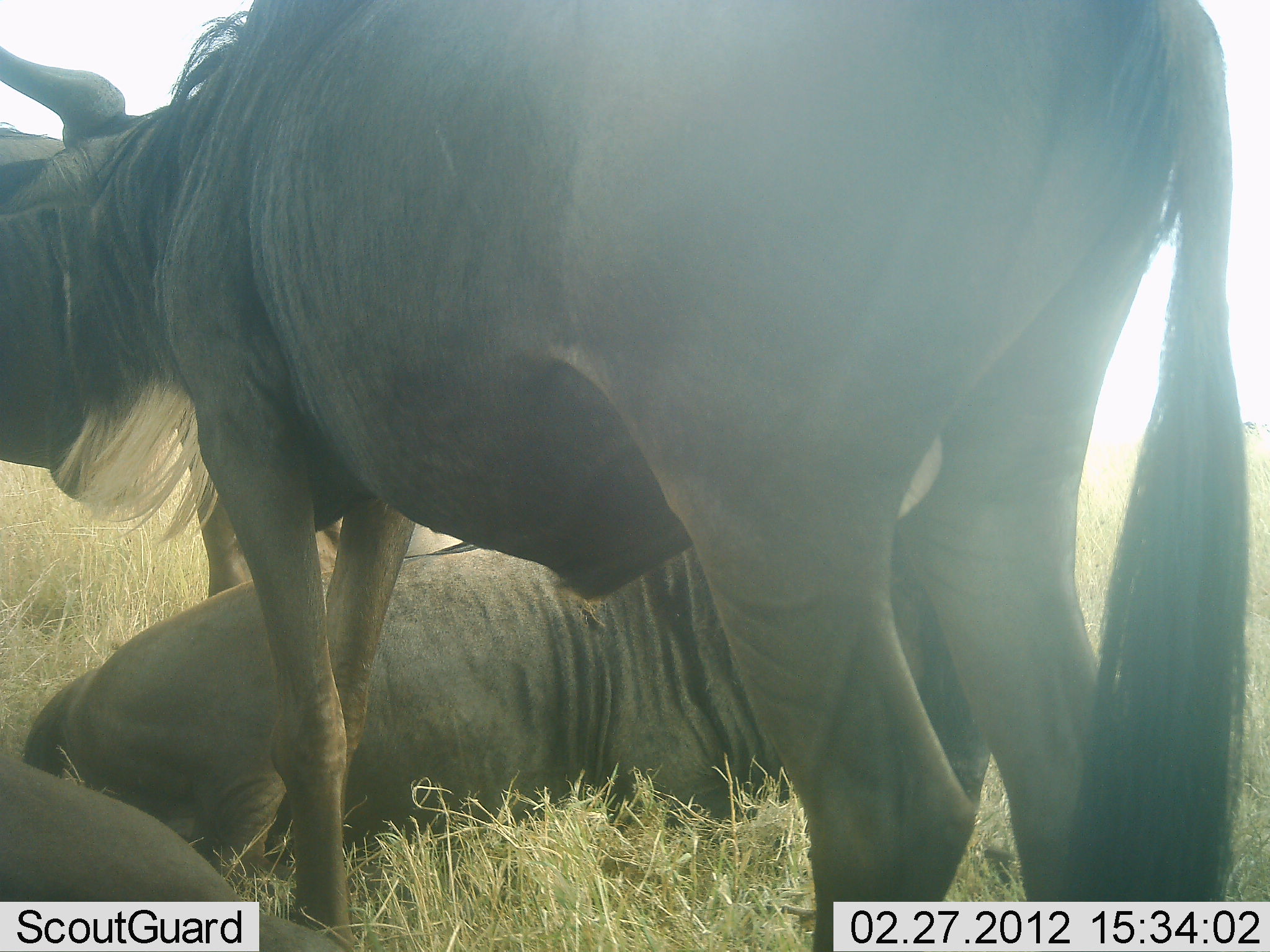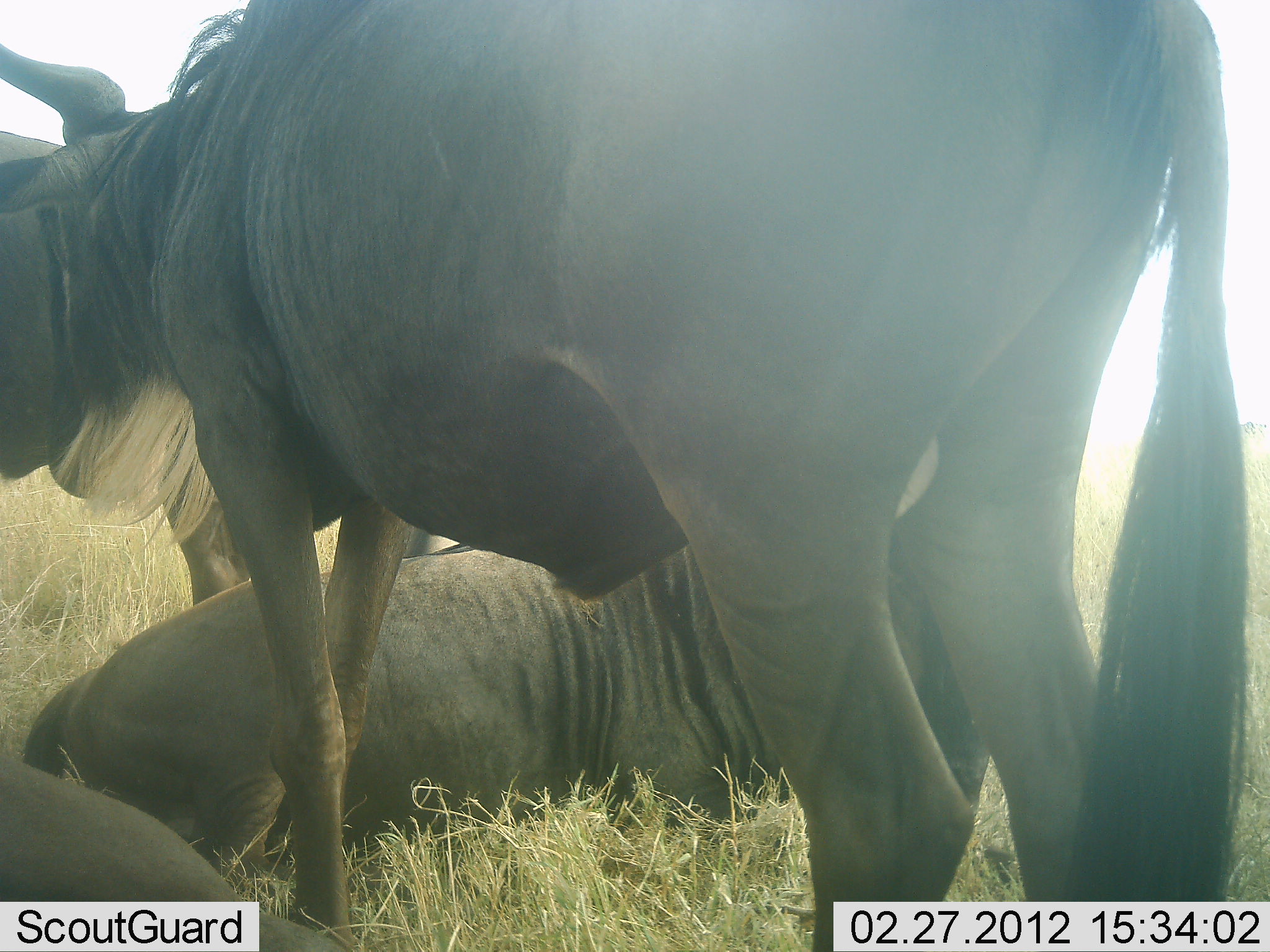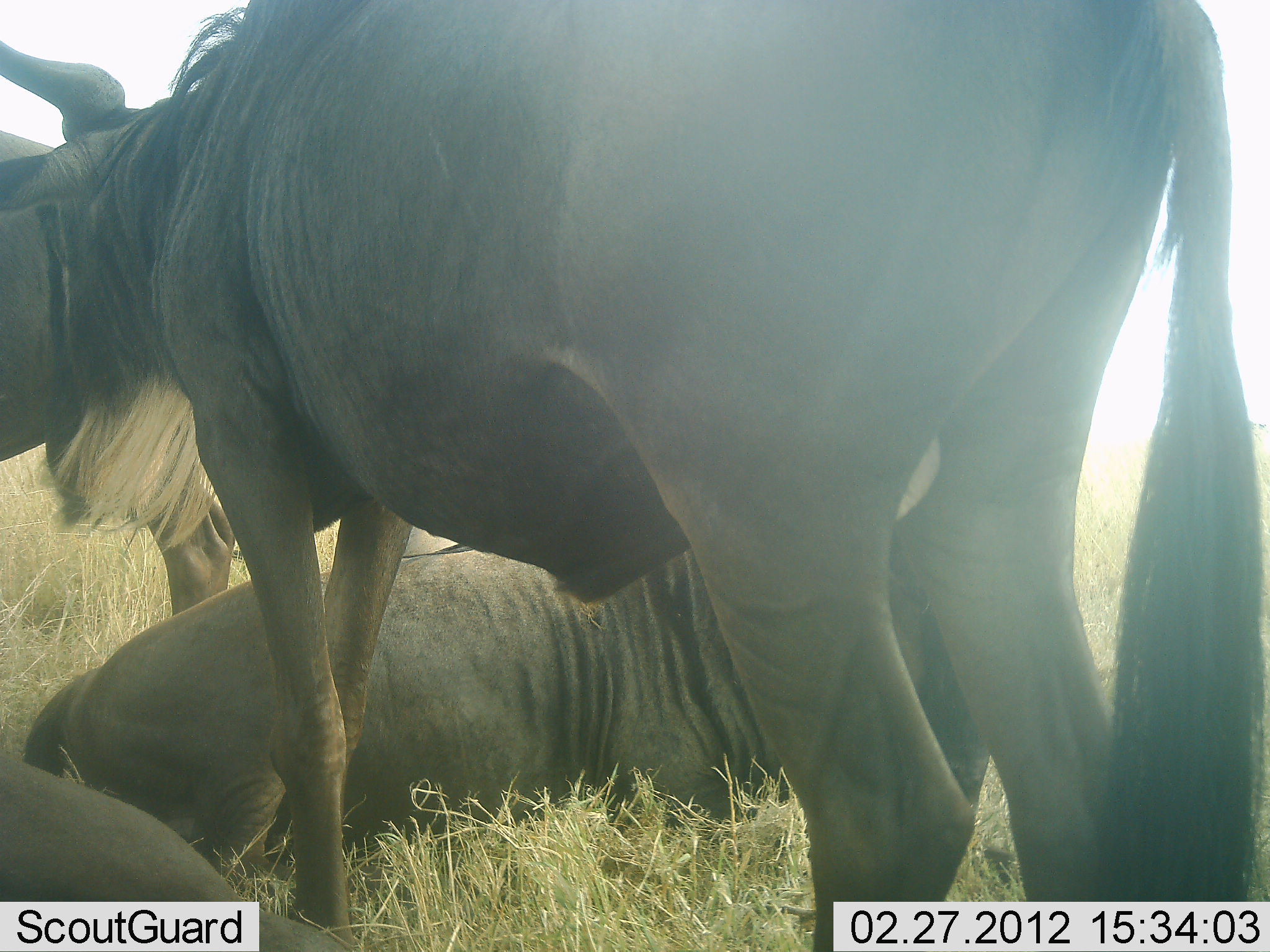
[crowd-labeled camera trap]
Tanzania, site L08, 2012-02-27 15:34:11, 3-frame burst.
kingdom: Animalia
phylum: Chordata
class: Mammalia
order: Artiodactyla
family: Bovidae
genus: Connochaetes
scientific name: Connochaetes taurinus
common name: blue wildebeest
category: wildebeest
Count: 4.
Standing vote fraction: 80%.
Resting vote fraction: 100%.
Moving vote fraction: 20%.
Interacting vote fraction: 13%.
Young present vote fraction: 0%.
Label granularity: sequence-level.